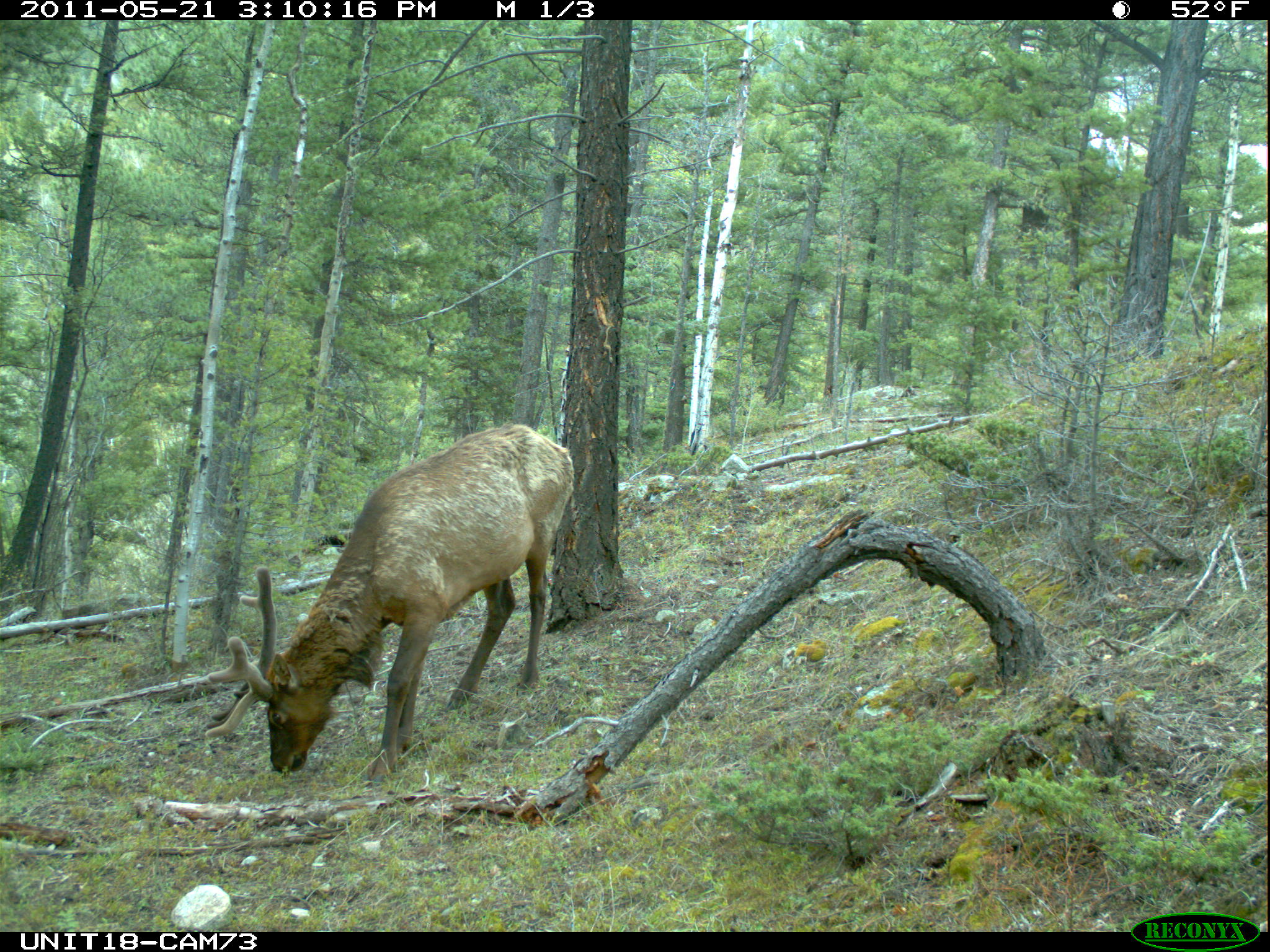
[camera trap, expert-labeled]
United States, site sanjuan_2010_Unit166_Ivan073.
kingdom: Animalia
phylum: Chordata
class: Mammalia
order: Artiodactyla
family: Cervidae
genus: Cervus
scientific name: Cervus elaphus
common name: red deer